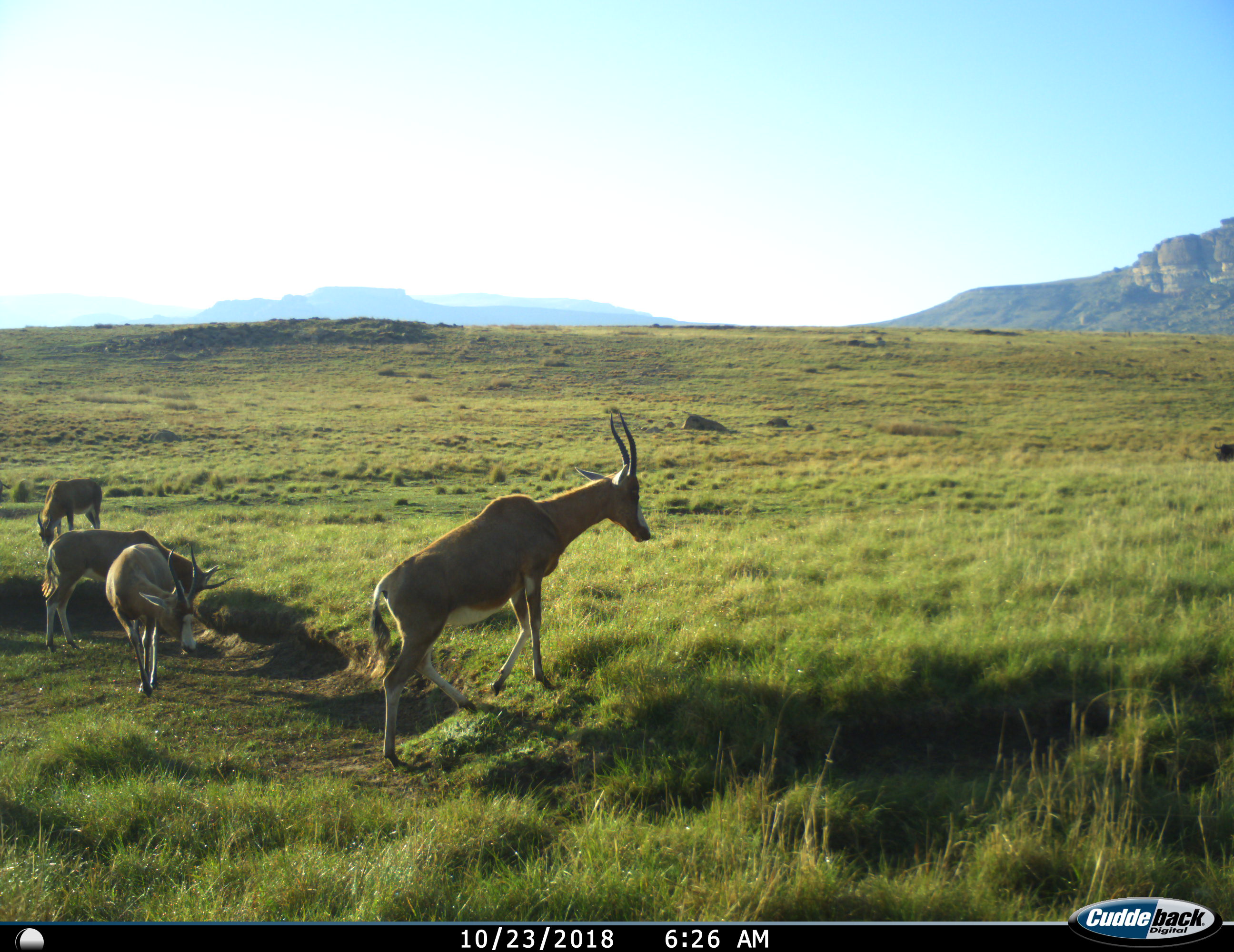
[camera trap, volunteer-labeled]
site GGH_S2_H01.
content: unidentified animal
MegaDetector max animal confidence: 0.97